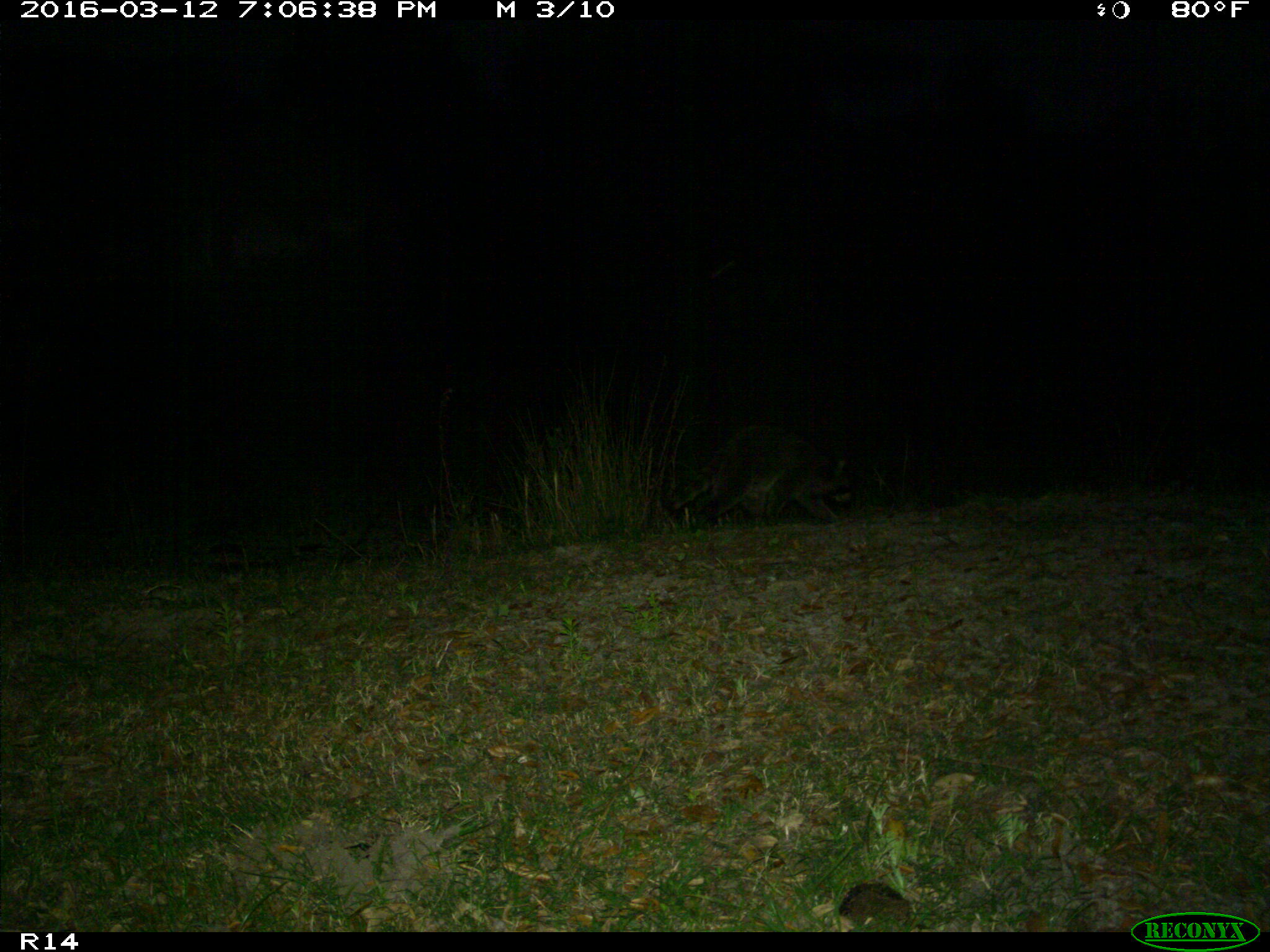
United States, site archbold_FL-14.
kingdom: Animalia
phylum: Chordata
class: Mammalia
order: Carnivora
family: Procyonidae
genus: Procyon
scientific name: Procyon lotor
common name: common raccoon